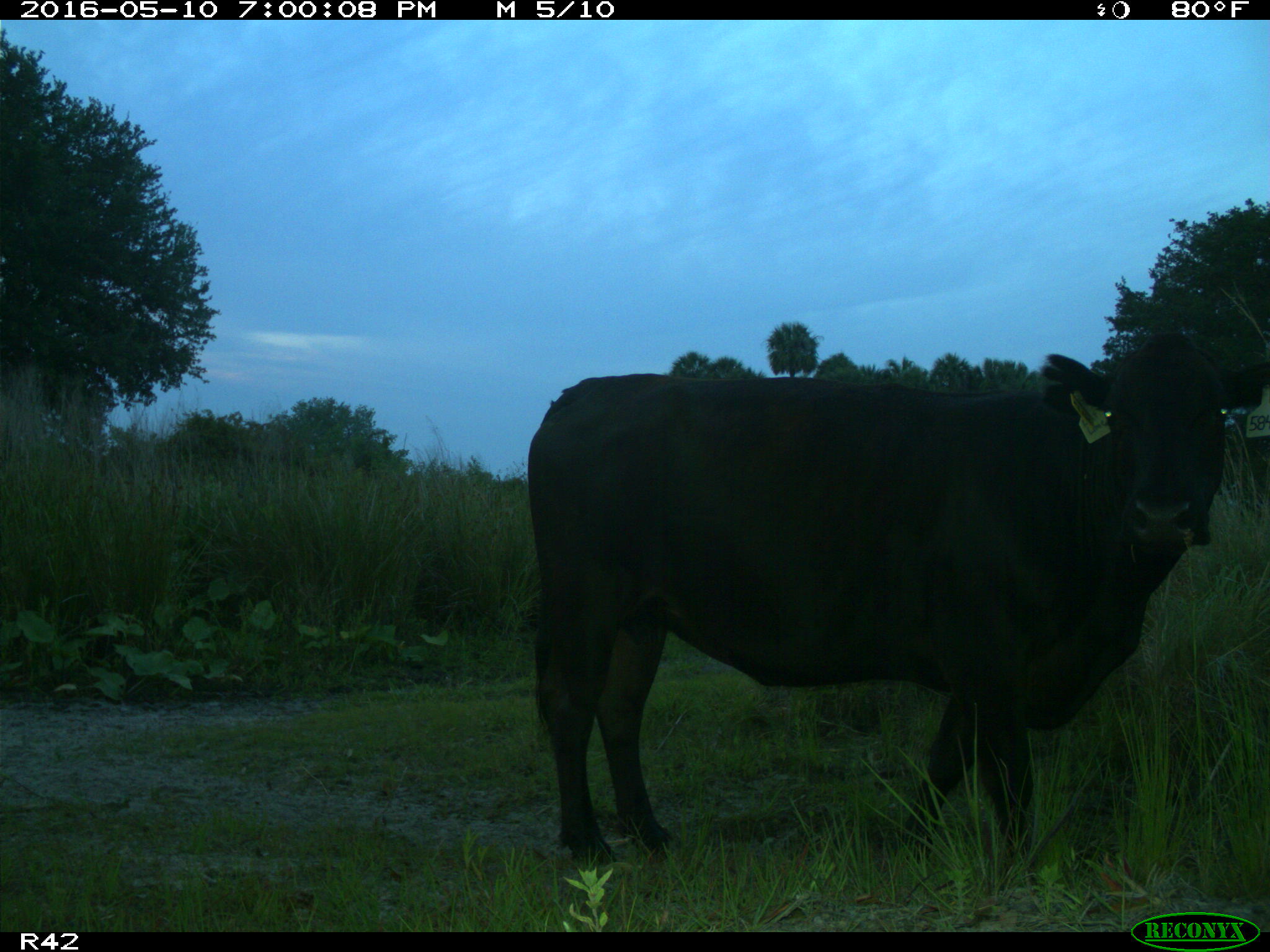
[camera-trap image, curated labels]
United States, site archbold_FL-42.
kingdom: Animalia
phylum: Chordata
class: Mammalia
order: Artiodactyla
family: Bovidae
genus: Bos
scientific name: Bos taurus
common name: domestic cow